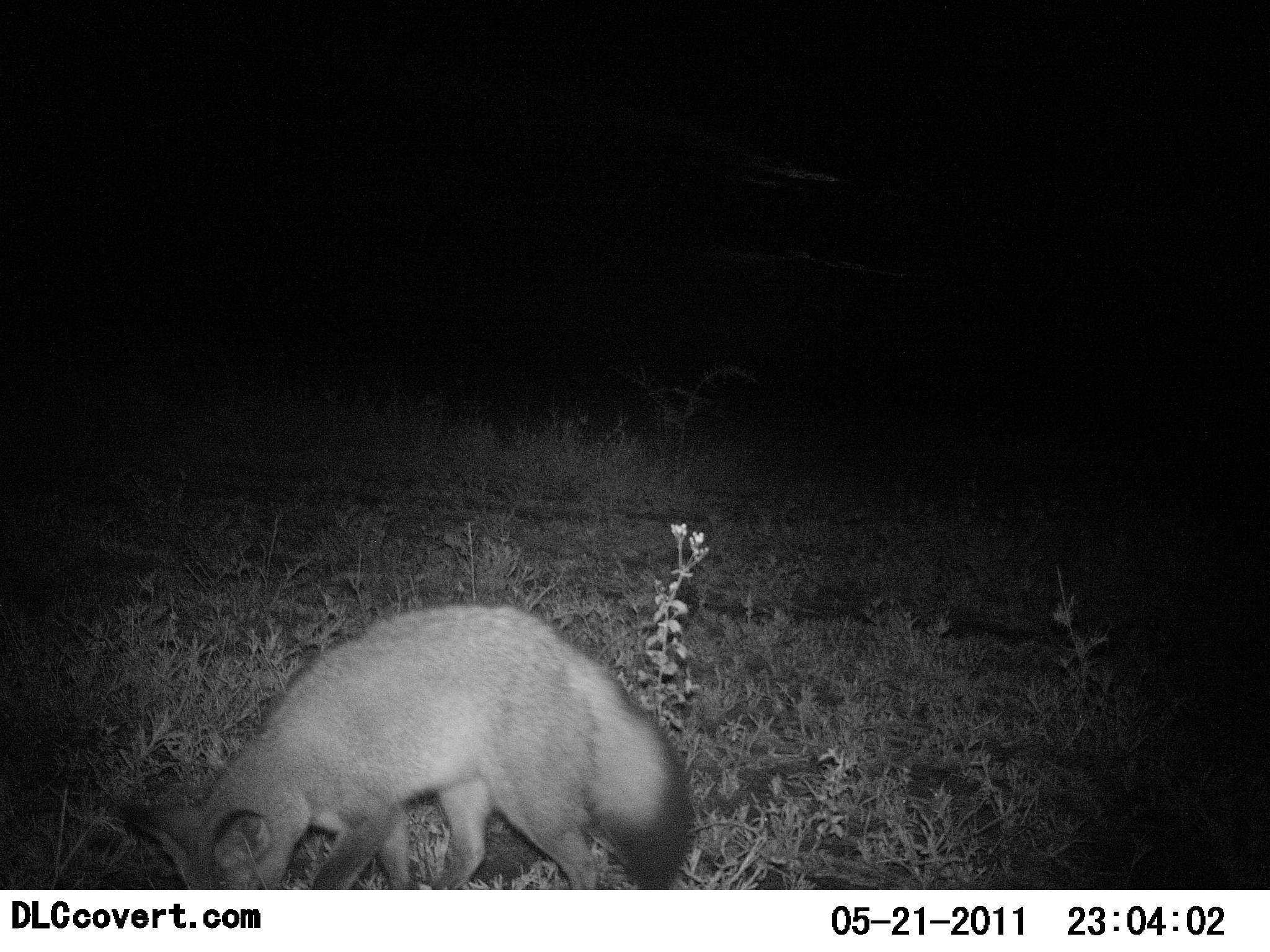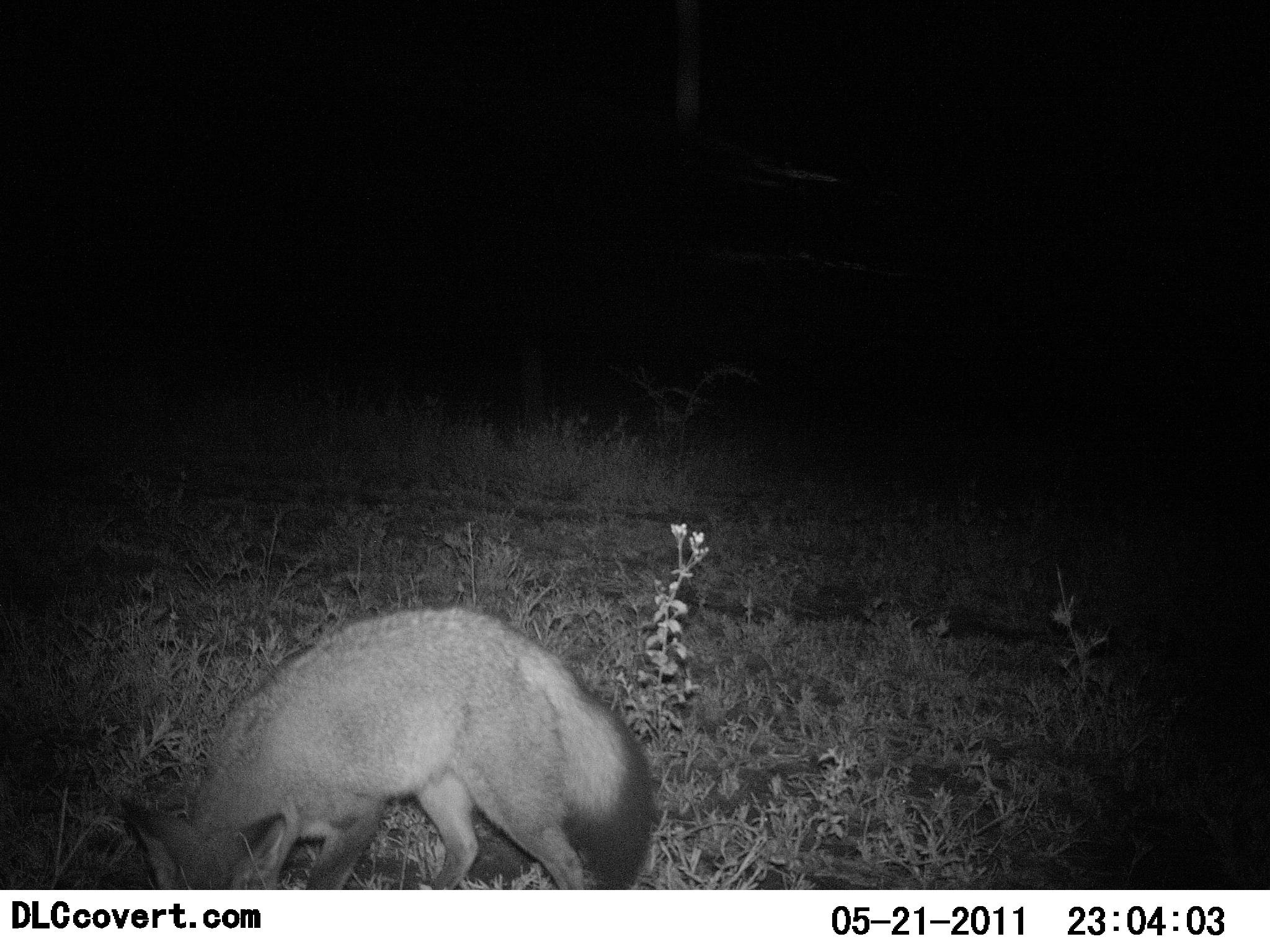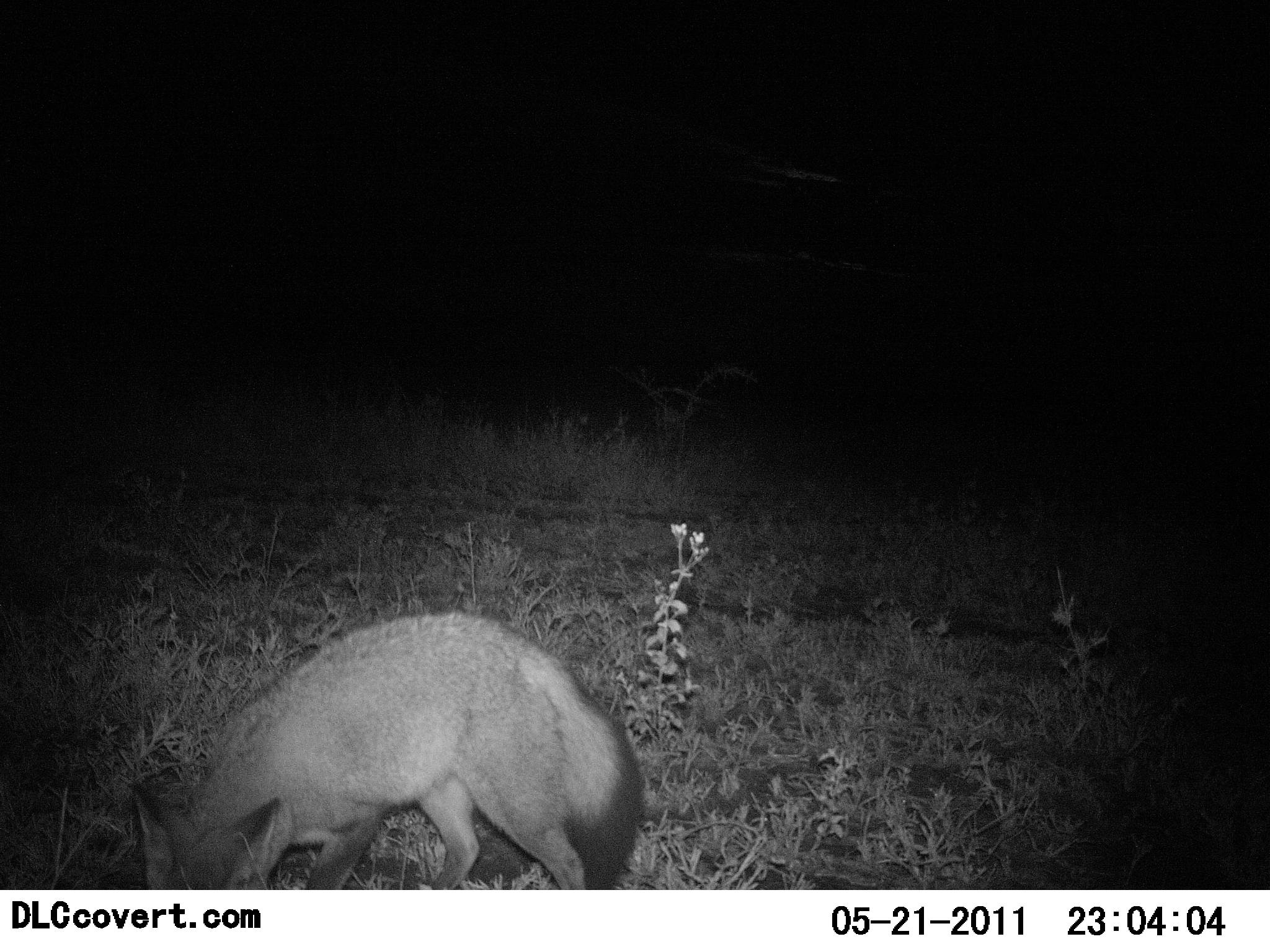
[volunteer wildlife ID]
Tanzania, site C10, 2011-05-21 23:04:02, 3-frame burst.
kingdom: Animalia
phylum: Chordata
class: Mammalia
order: Carnivora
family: Canidae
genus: Otocyon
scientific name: Otocyon megalotis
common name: bat-eared fox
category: batearedfox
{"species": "batearedfox (bat-eared fox) (Otocyon megalotis)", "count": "1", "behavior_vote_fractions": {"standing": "42%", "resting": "0%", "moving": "8%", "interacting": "0%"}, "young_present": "0%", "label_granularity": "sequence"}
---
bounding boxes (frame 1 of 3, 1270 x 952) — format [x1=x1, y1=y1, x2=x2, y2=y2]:
animal: [x1=112, y1=603, x2=694, y2=889]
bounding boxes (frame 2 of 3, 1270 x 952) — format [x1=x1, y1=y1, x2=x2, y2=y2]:
animal: [x1=119, y1=608, x2=654, y2=889]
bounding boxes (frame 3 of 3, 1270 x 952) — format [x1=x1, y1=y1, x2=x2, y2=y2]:
animal: [x1=130, y1=610, x2=642, y2=890]